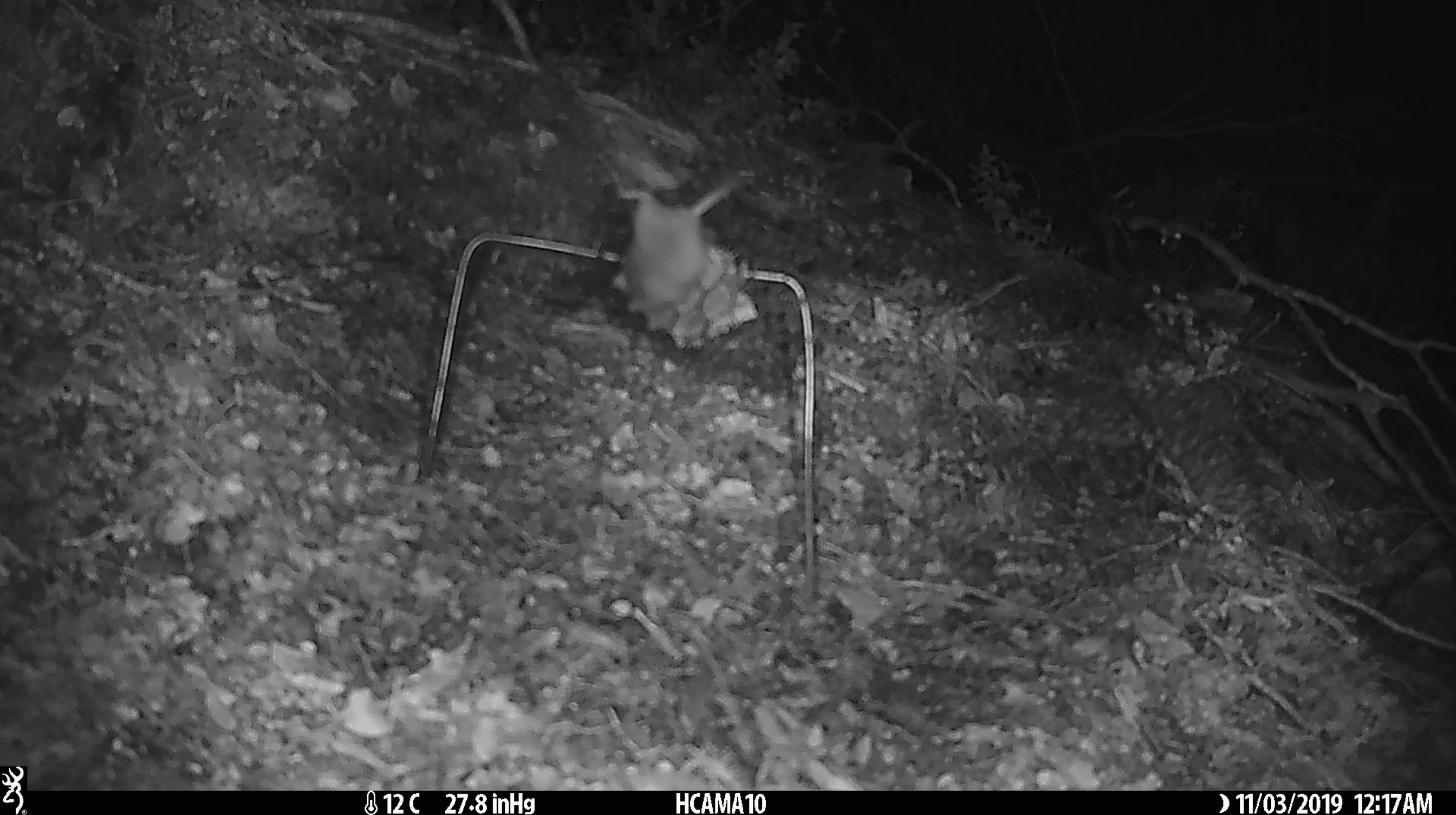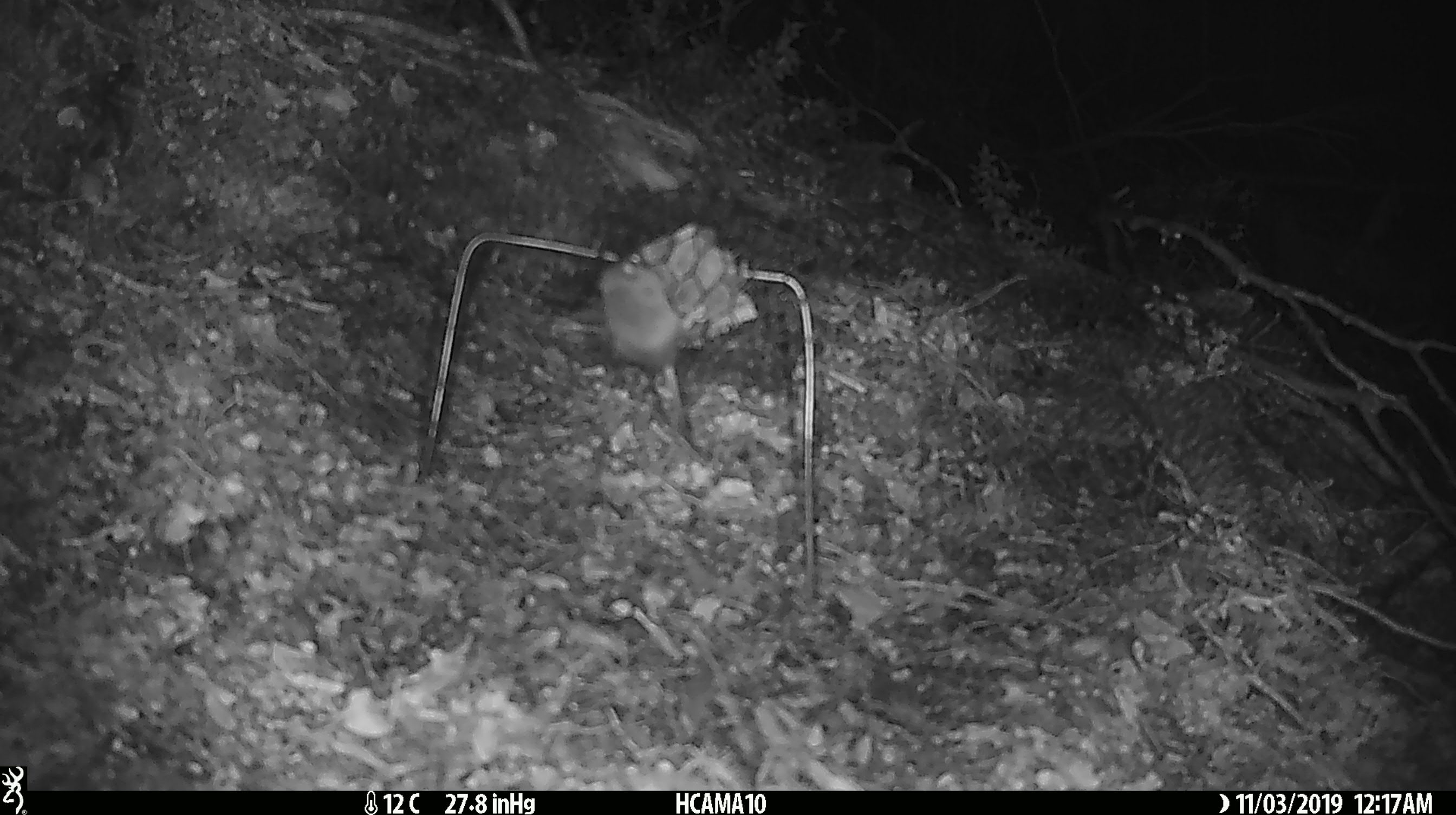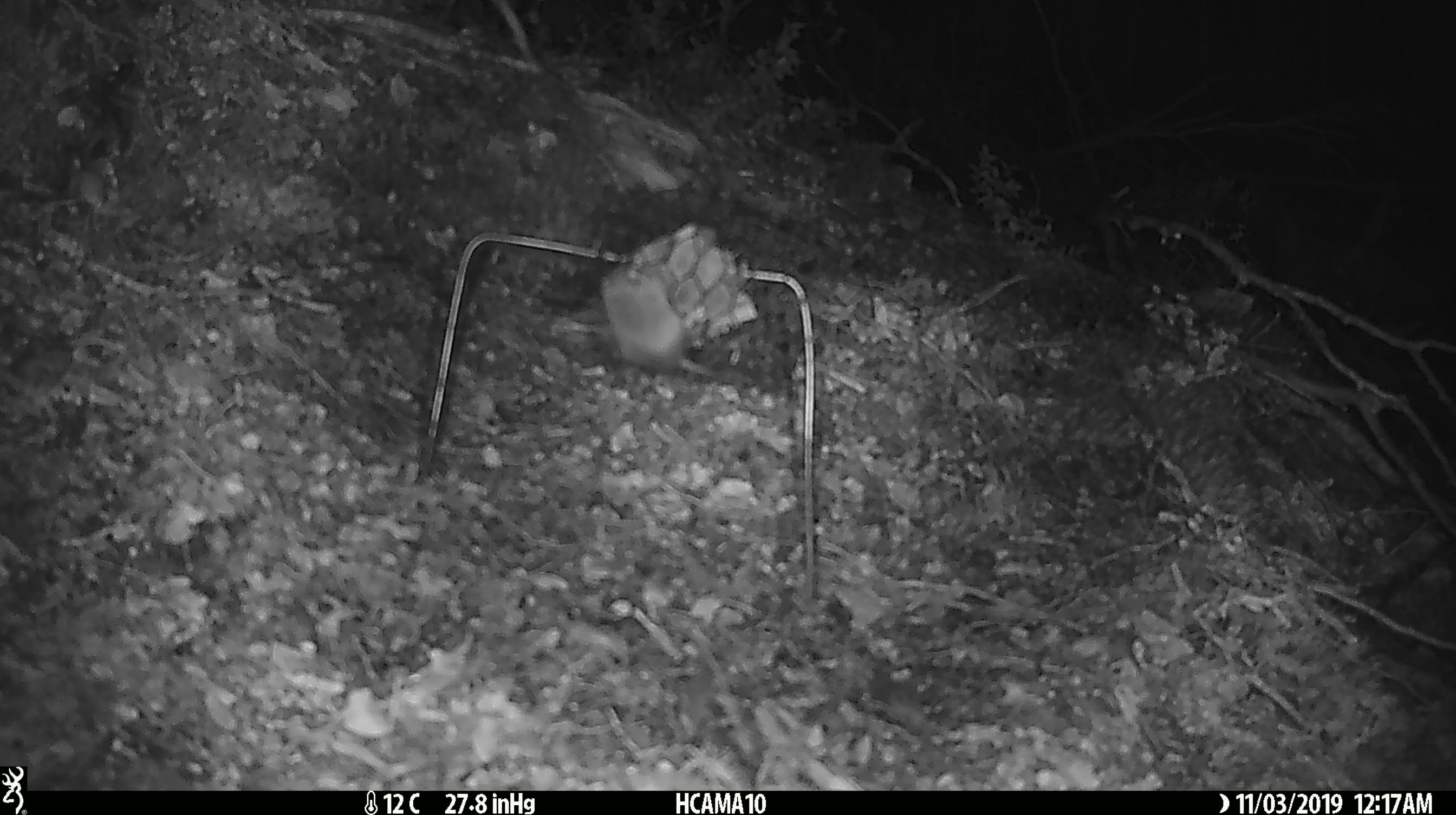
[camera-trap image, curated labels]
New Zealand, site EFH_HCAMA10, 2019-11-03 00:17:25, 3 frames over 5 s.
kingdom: Animalia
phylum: Chordata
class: Mammalia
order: Rodentia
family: Muridae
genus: Mus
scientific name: Mus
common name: mouse